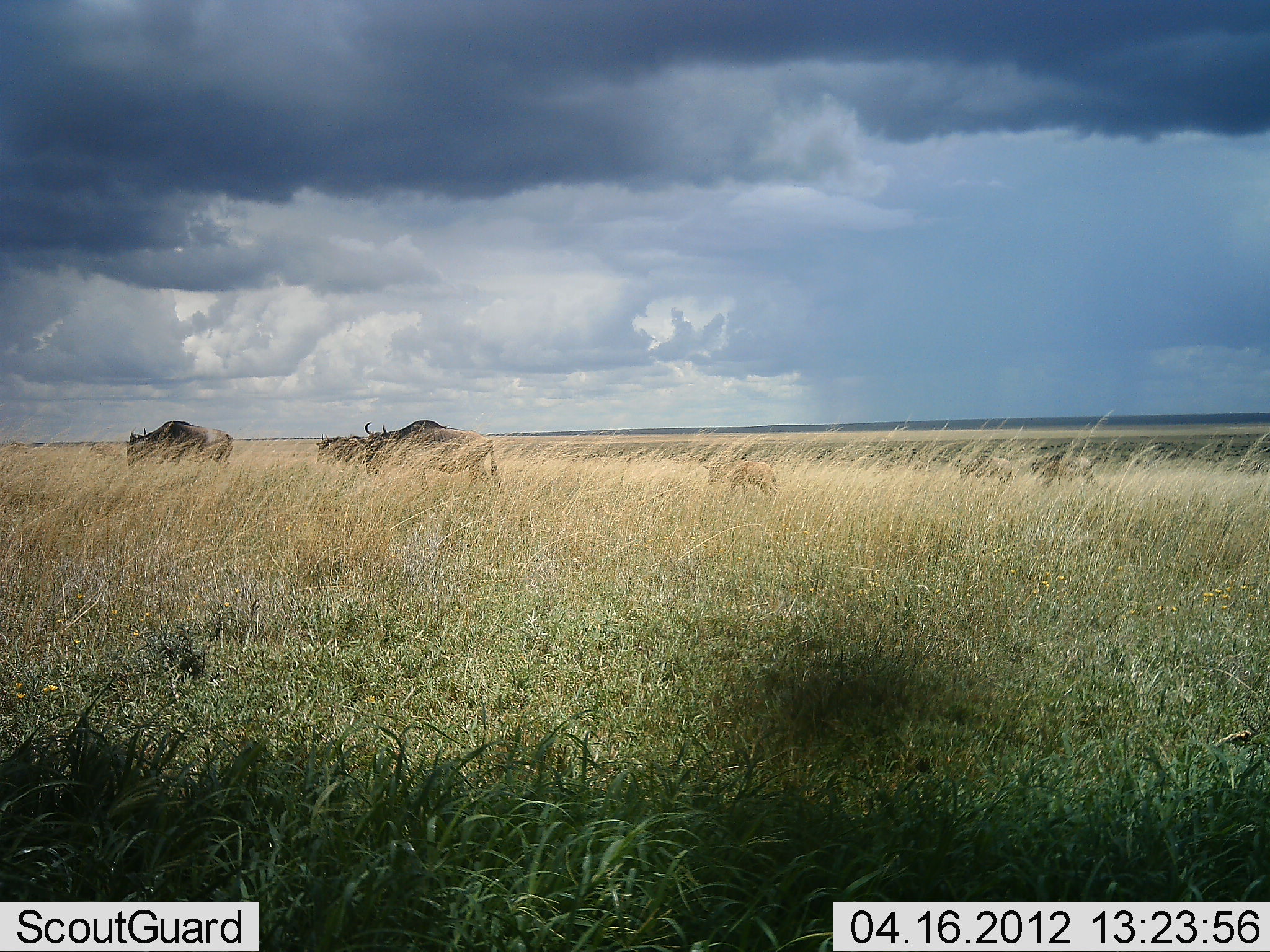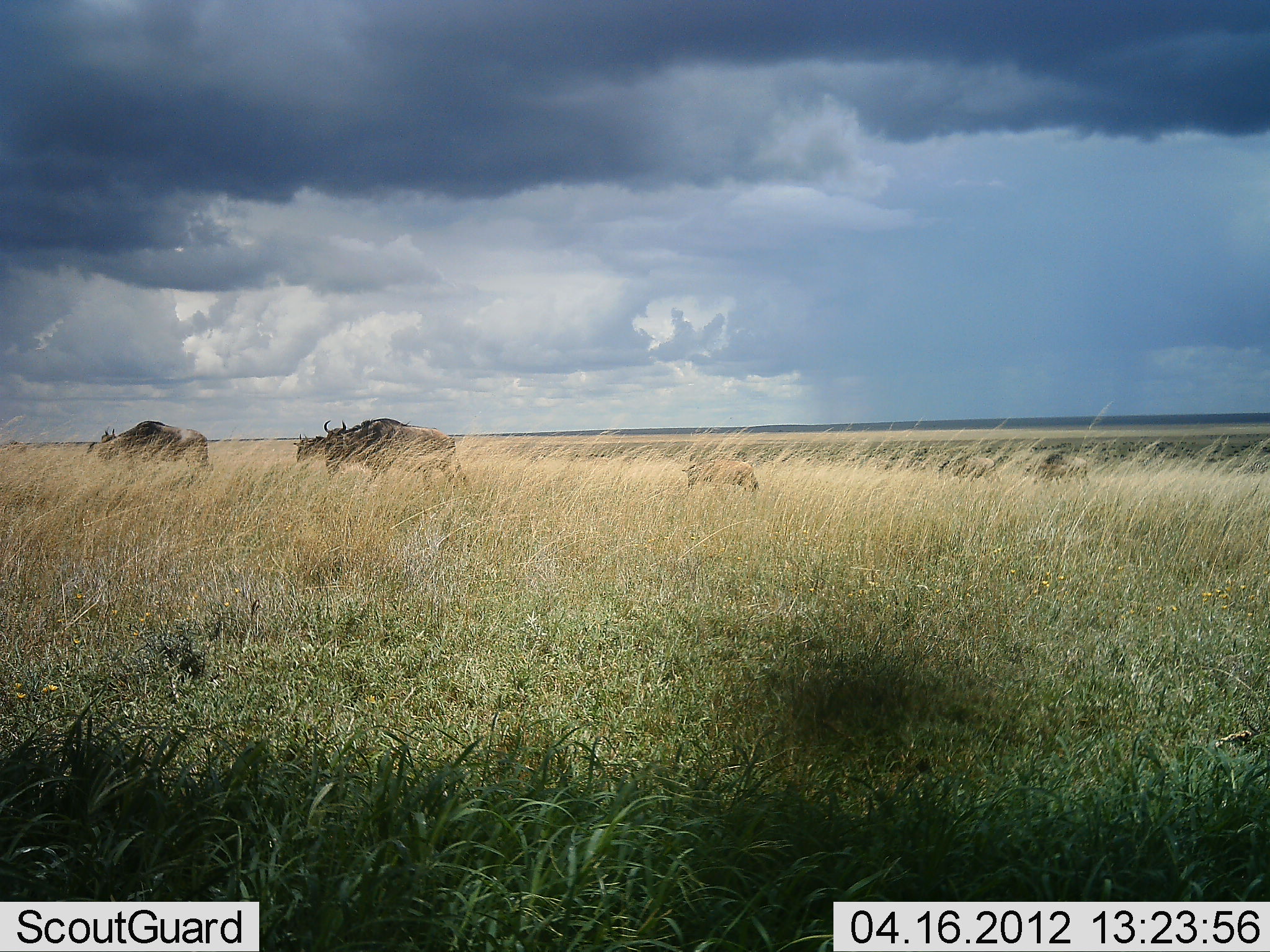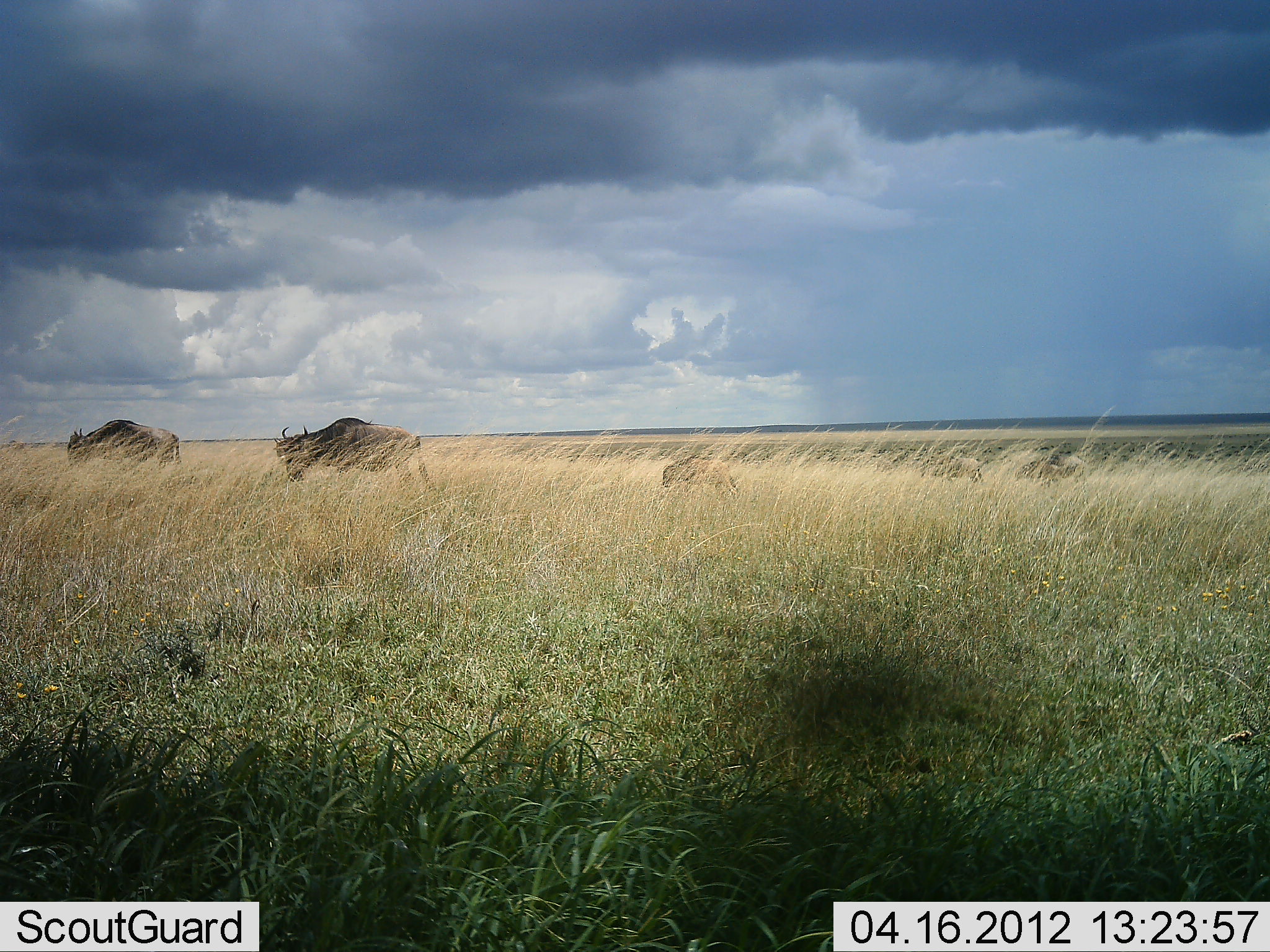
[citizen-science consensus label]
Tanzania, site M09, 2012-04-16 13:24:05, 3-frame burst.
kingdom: Animalia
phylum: Chordata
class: Mammalia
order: Artiodactyla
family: Bovidae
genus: Connochaetes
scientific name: Connochaetes taurinus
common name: blue wildebeest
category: wildebeest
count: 6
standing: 11%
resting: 0%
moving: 100%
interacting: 0%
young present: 58%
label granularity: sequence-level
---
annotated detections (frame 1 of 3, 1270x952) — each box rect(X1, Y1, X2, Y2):
animal: rect(364, 419, 504, 488); rect(123, 419, 233, 470); rect(704, 457, 779, 494); rect(315, 431, 368, 475)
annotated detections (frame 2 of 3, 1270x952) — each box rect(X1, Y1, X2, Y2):
animal: rect(321, 419, 459, 483); rect(88, 420, 215, 475); rect(681, 459, 761, 495); rect(1025, 450, 1094, 482); rect(938, 456, 998, 482); rect(293, 434, 327, 467)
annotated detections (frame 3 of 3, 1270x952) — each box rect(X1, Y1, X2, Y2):
animal: rect(272, 415, 435, 488); rect(67, 420, 180, 475); rect(662, 457, 737, 492); rect(929, 456, 984, 480)